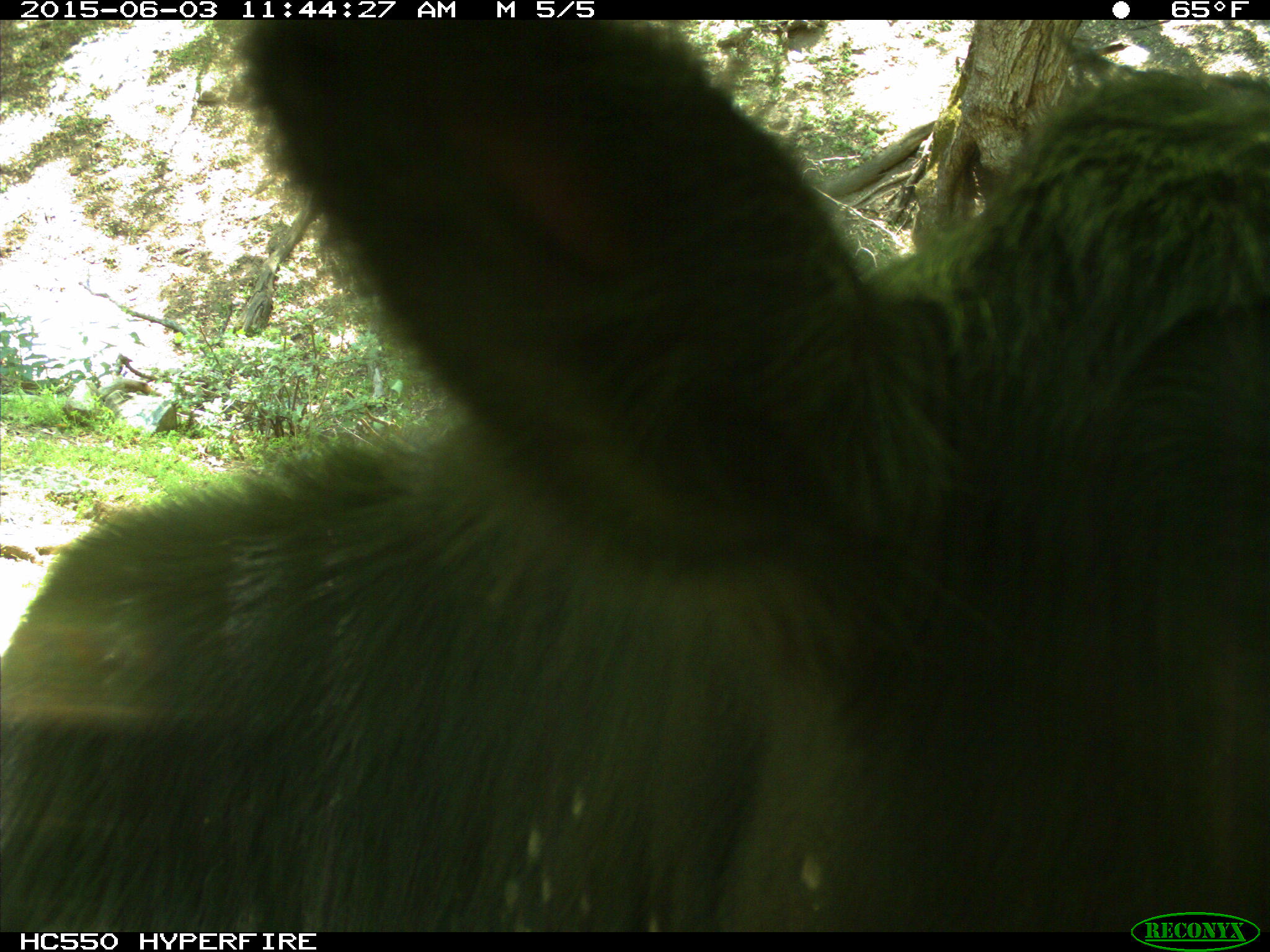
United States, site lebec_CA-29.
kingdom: Animalia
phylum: Chordata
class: Mammalia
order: Artiodactyla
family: Bovidae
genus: Bos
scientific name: Bos taurus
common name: domestic cow